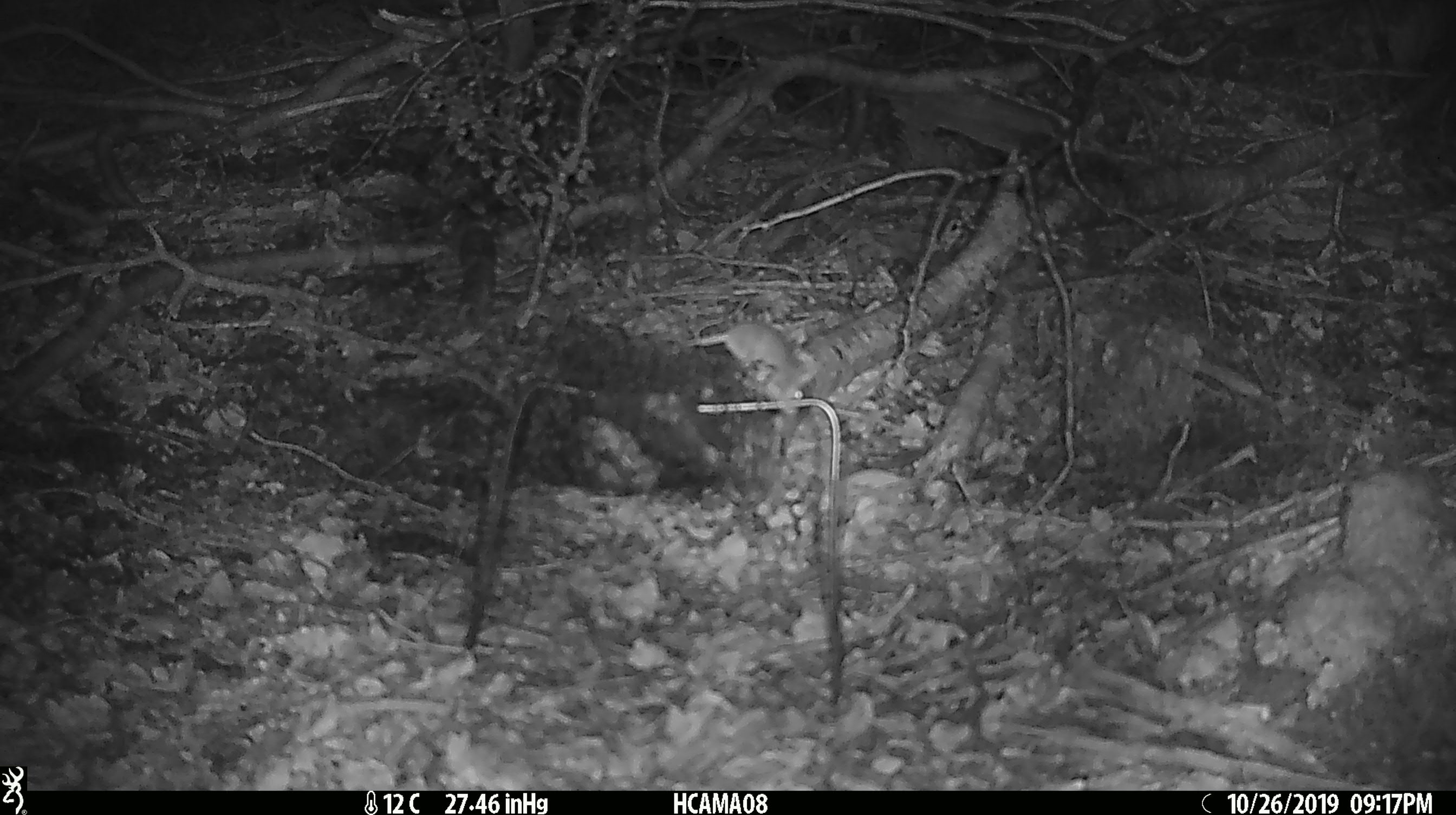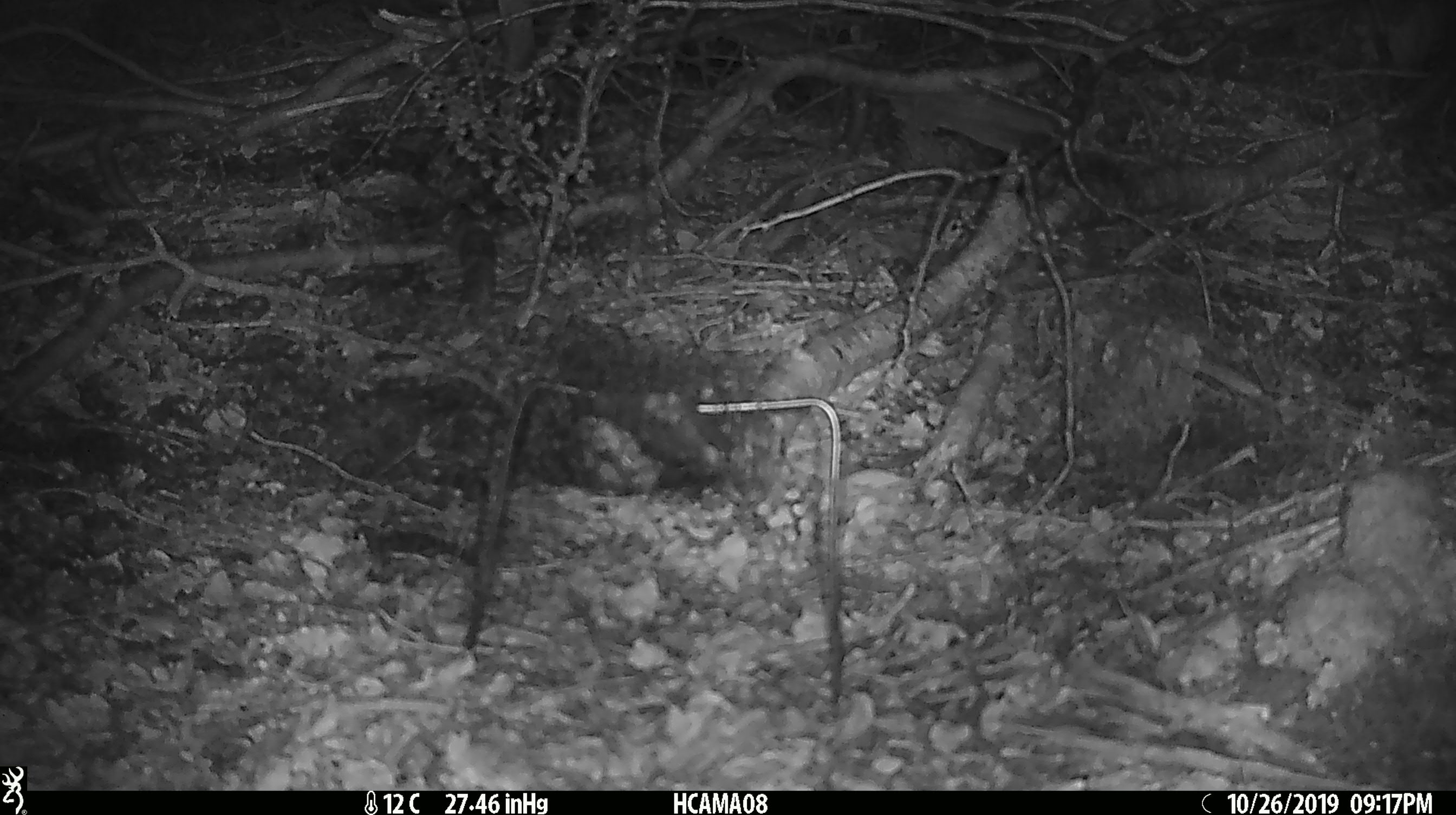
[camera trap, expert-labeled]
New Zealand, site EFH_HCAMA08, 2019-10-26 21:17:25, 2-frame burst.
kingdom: Animalia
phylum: Chordata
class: Mammalia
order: Rodentia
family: Muridae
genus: Mus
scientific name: Mus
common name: mouse